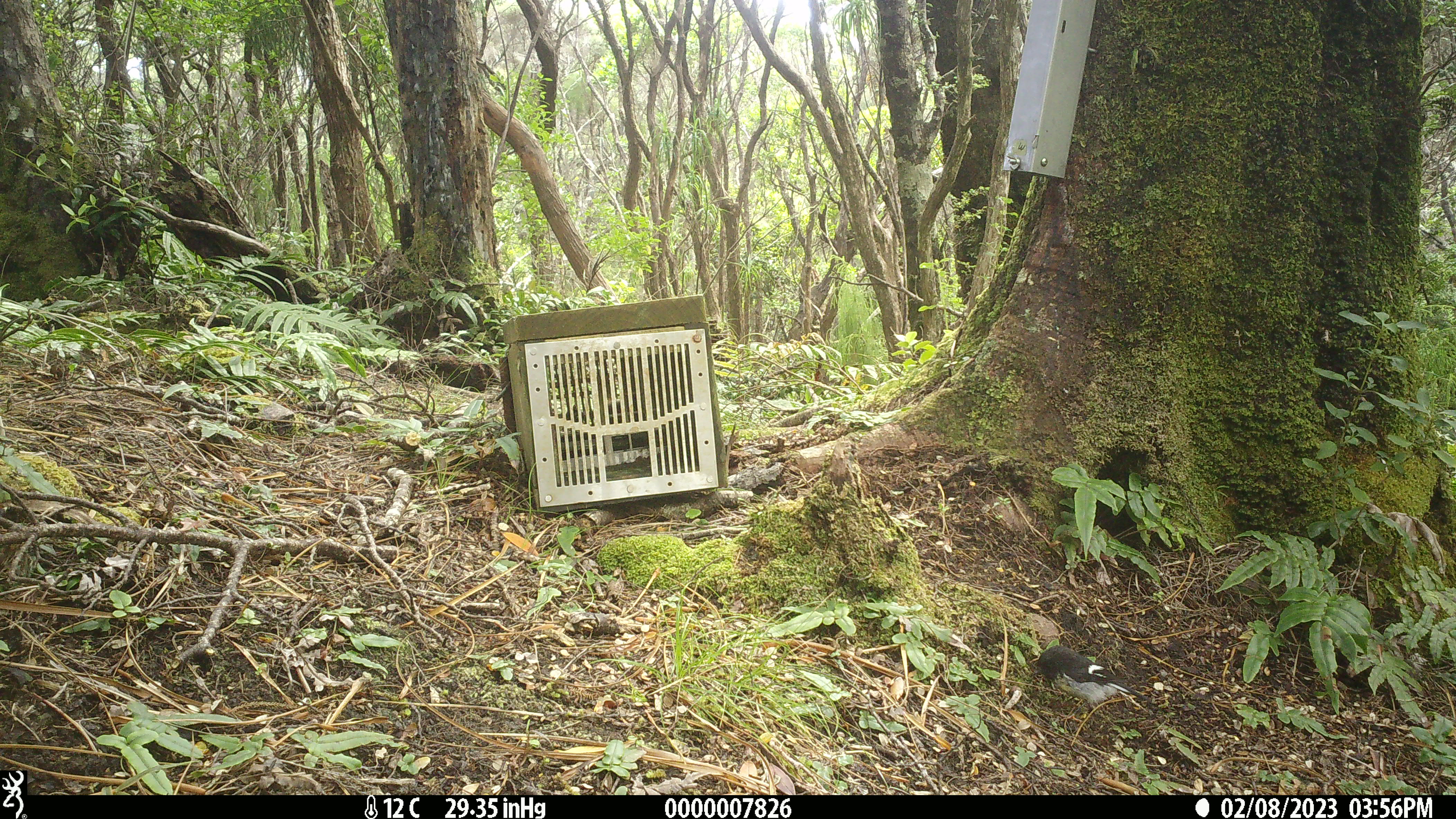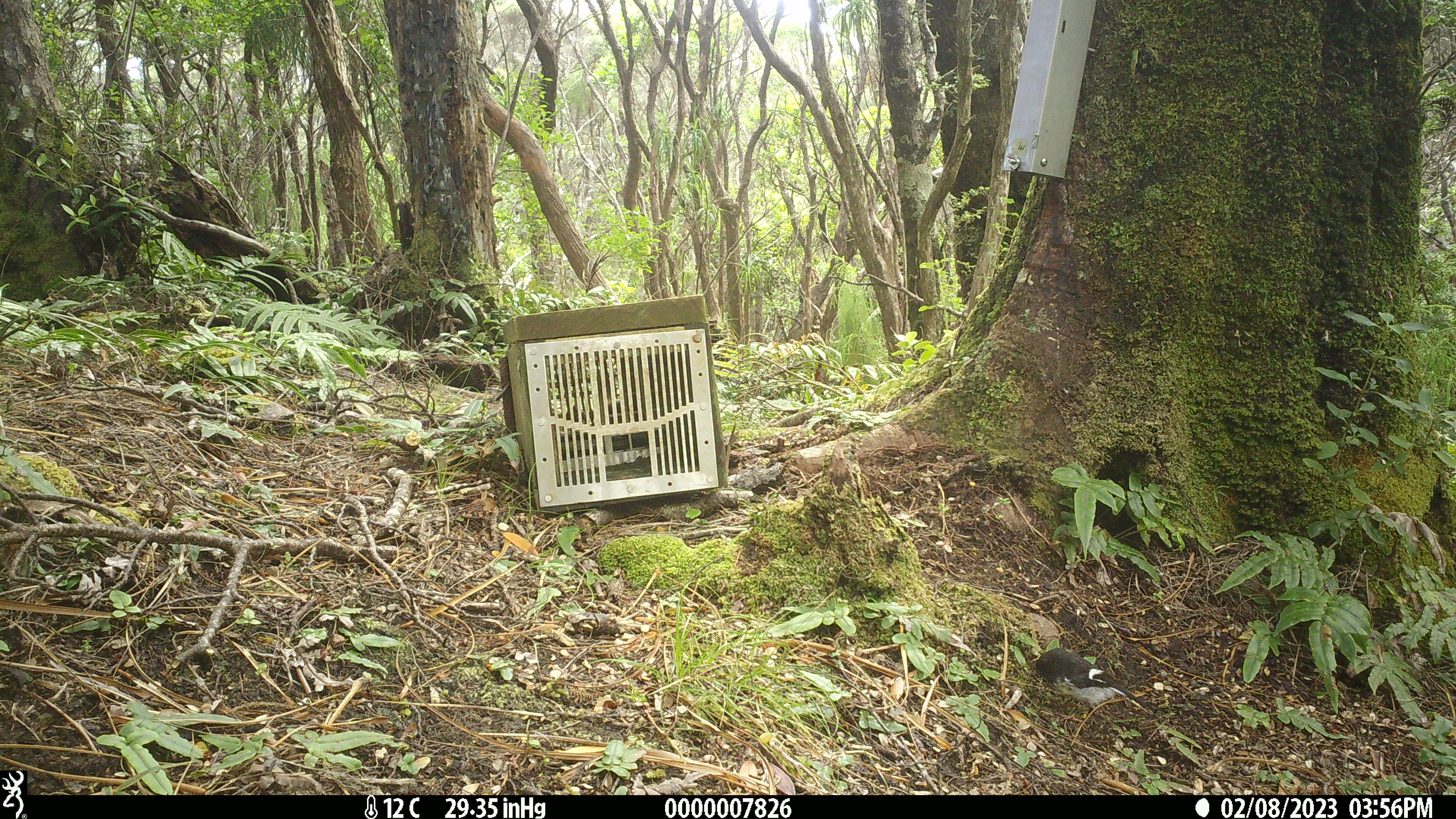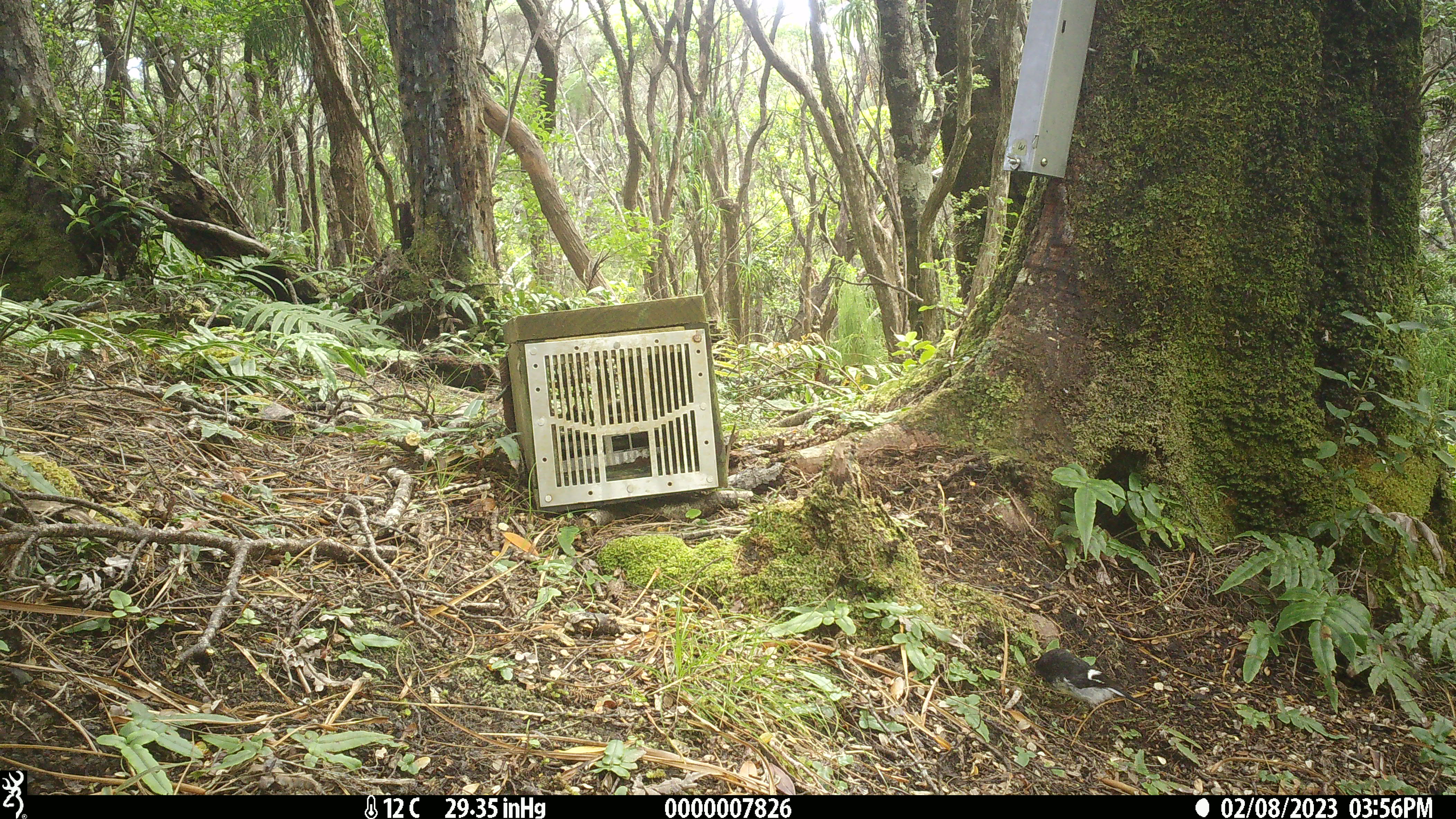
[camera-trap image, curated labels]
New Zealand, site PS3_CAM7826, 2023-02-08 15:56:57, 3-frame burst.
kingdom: Animalia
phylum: Chordata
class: Aves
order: Passeriformes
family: Petroicidae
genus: Petroica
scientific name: Petroica macrocephala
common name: tomtit